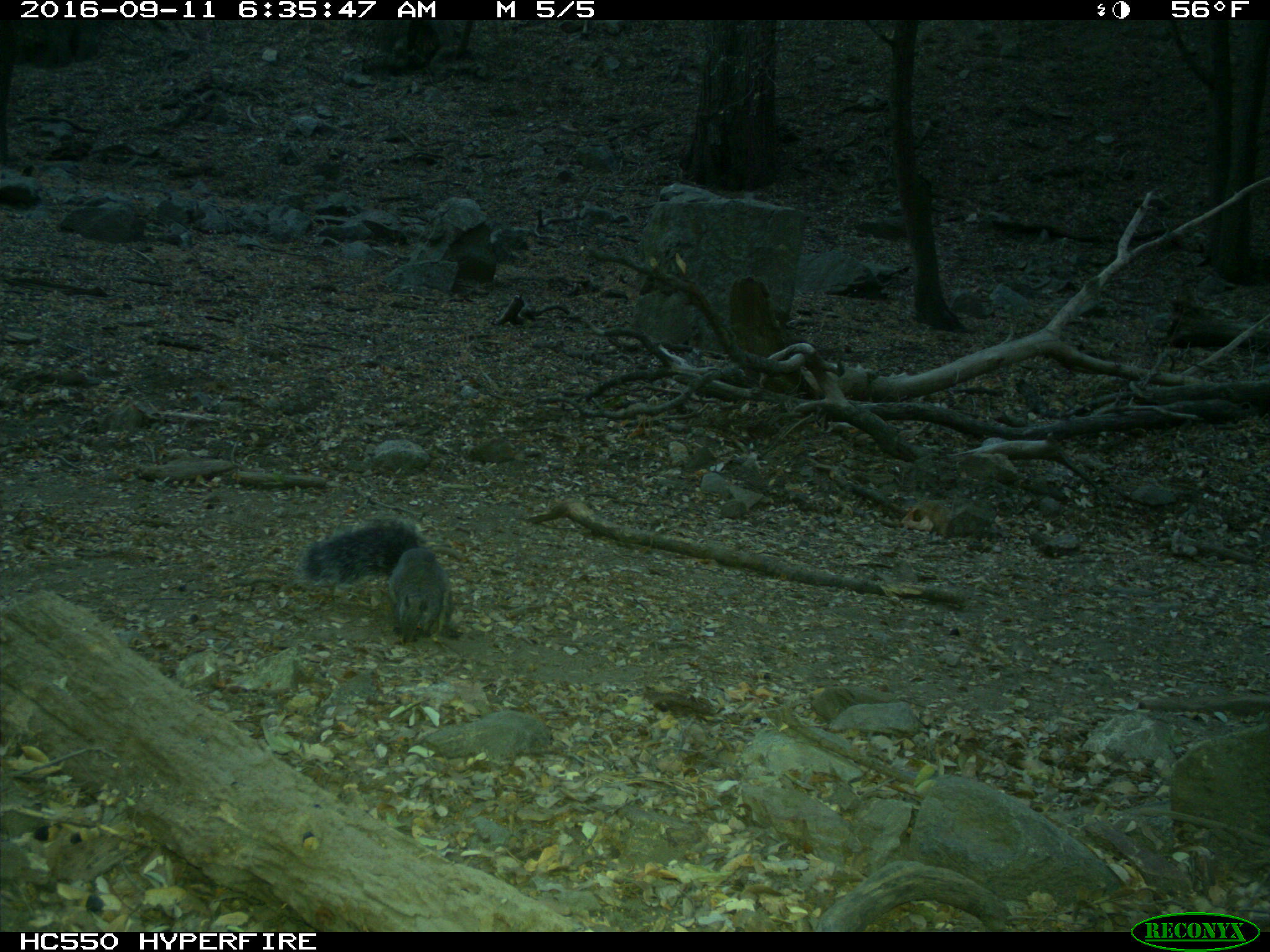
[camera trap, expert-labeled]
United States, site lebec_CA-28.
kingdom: Animalia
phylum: Chordata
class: Mammalia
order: Rodentia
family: Sciuridae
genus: Sciurus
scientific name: Sciurus carolinensis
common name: eastern gray squirrel